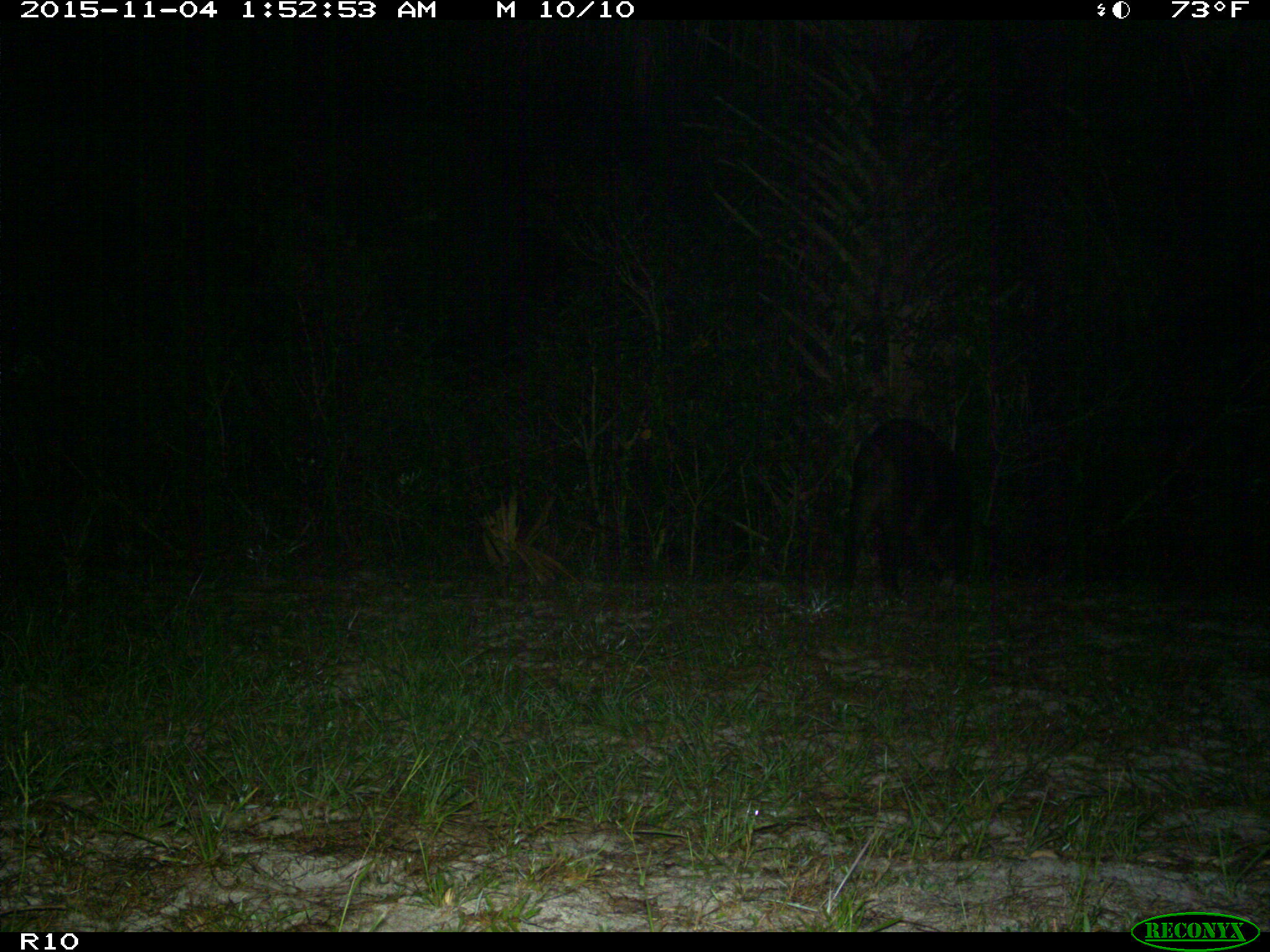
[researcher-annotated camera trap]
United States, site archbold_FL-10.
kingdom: Animalia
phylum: Chordata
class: Mammalia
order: Artiodactyla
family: Suidae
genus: Sus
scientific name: Sus scrofa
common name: wild boar